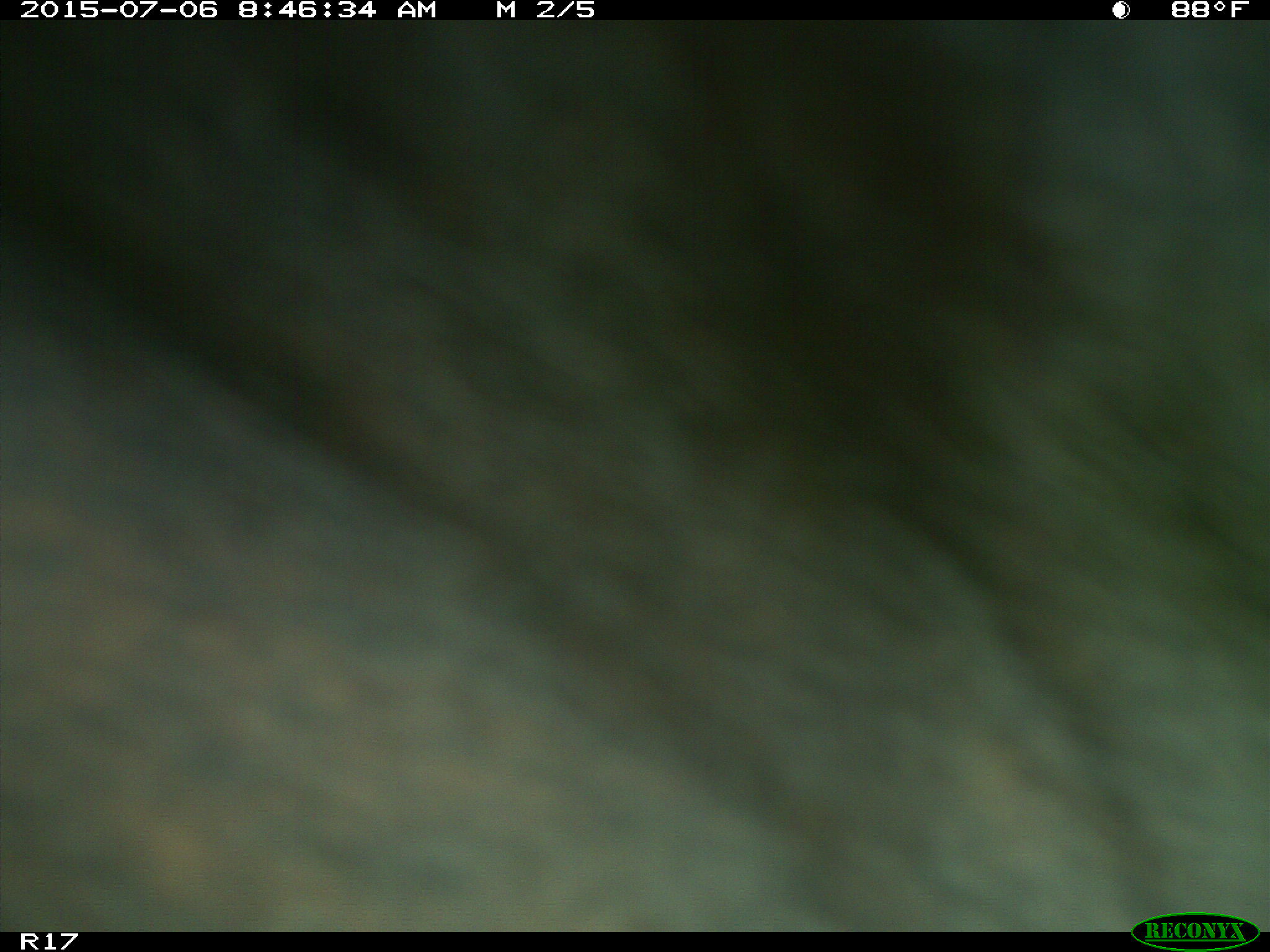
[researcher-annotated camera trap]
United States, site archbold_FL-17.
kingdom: Animalia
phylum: Chordata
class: Mammalia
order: Artiodactyla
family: Bovidae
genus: Bos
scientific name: Bos taurus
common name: domestic cow